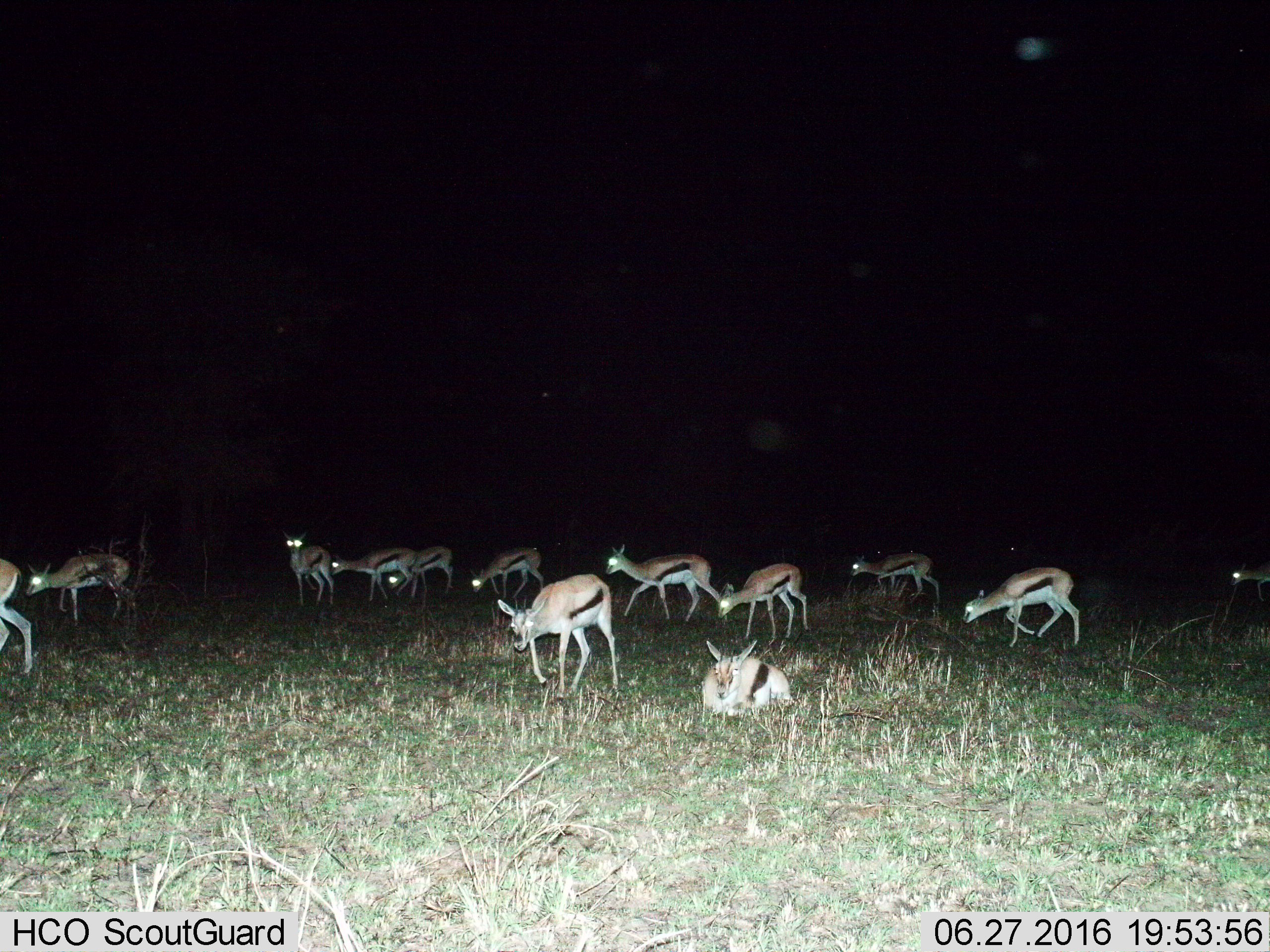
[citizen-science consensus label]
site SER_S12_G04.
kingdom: Animalia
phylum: Chordata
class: Mammalia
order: Artiodactyla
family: Bovidae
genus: Eudorcas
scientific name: Eudorcas thomsonii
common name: thomson's gazelle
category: gazellethomsons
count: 11-50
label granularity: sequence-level